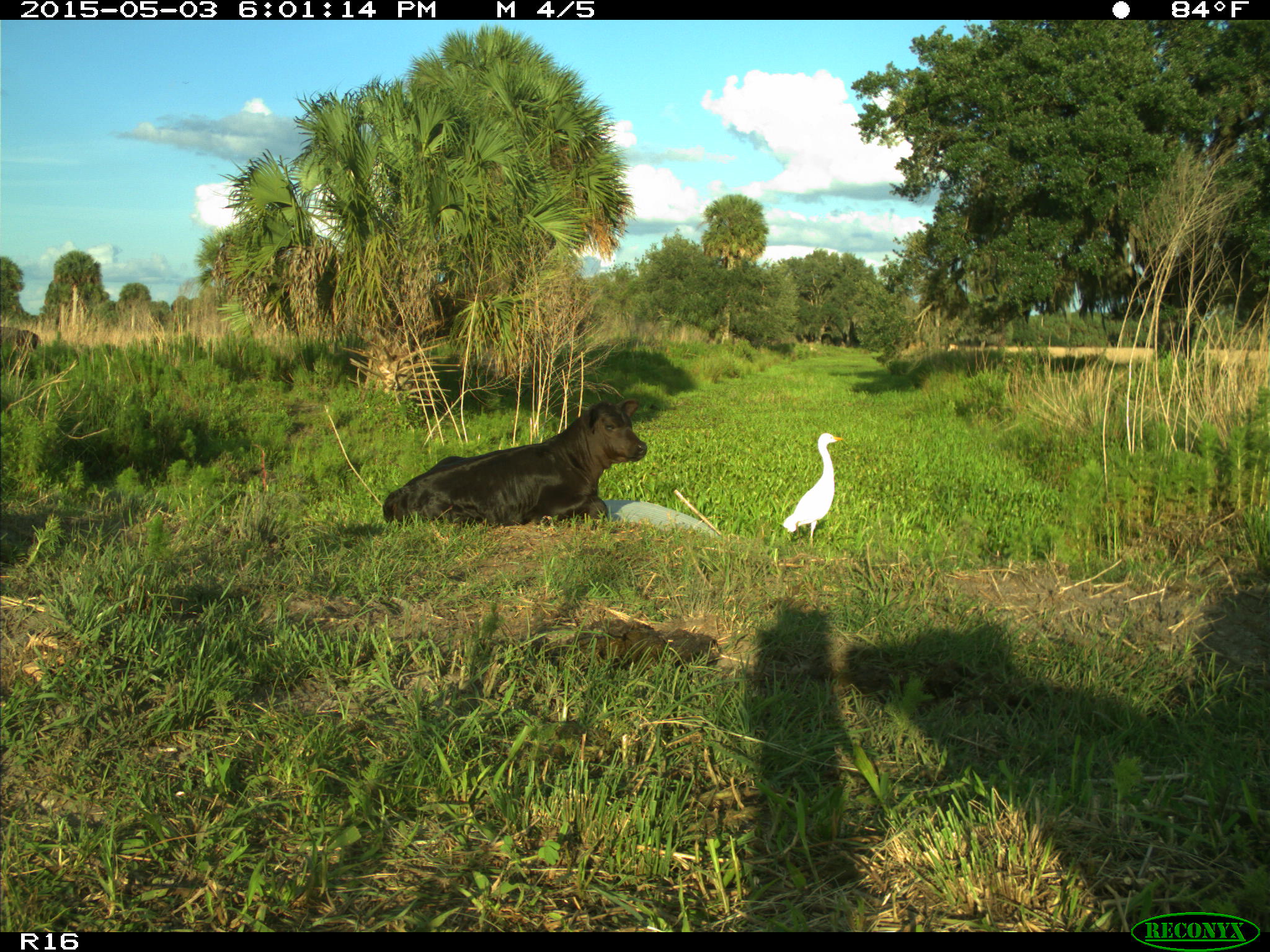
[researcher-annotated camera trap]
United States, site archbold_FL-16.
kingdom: Animalia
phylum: Chordata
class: Mammalia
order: Artiodactyla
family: Bovidae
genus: Bos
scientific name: Bos taurus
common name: domestic cow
Bos taurus (domestic cow).